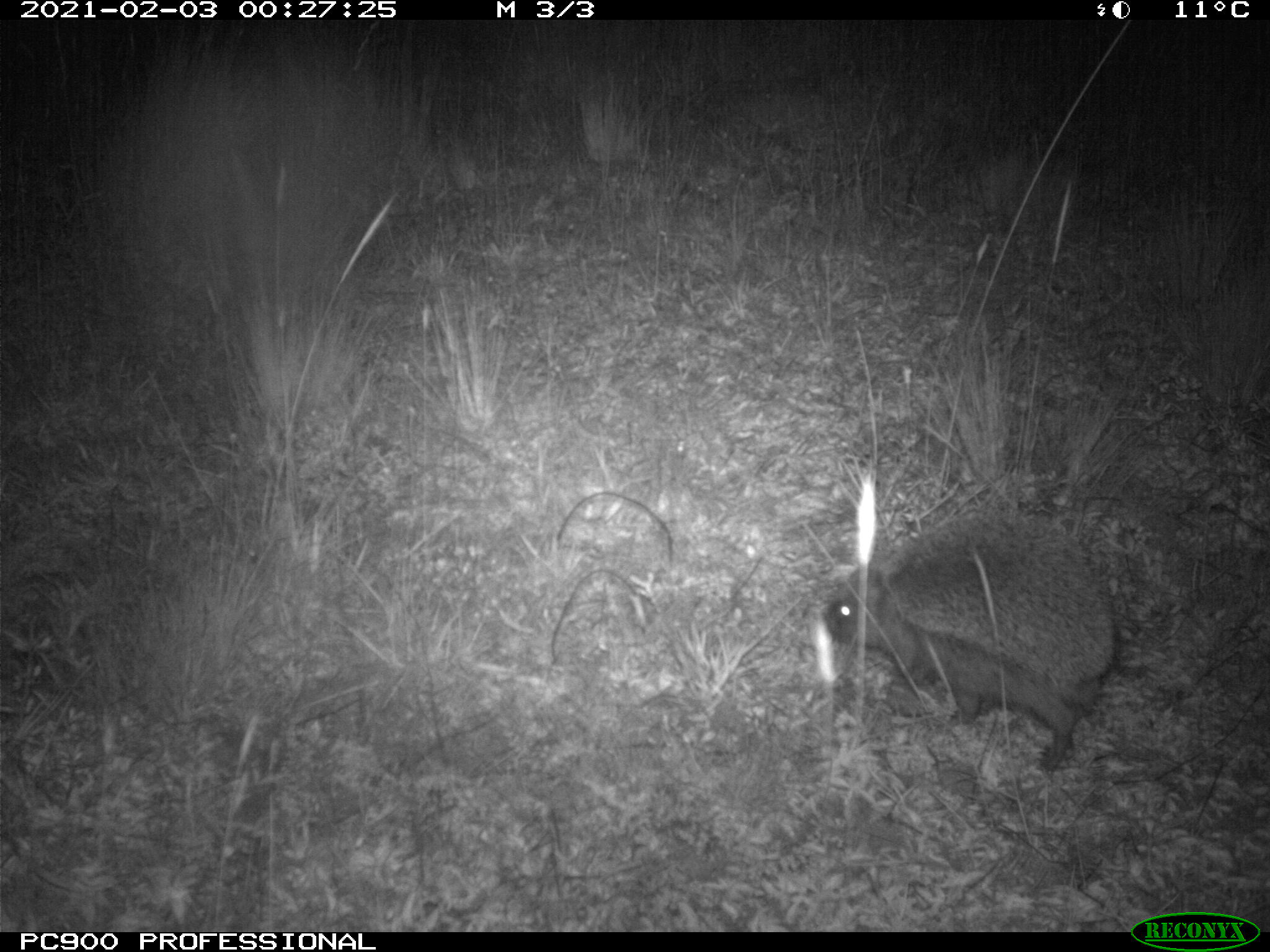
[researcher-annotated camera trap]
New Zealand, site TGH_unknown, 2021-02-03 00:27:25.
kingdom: Animalia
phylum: Chordata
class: Mammalia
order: Eulipotyphla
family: Erinaceidae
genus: Erinaceus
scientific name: Erinaceus europaeus europaeus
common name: european hedgehog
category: hedgehog